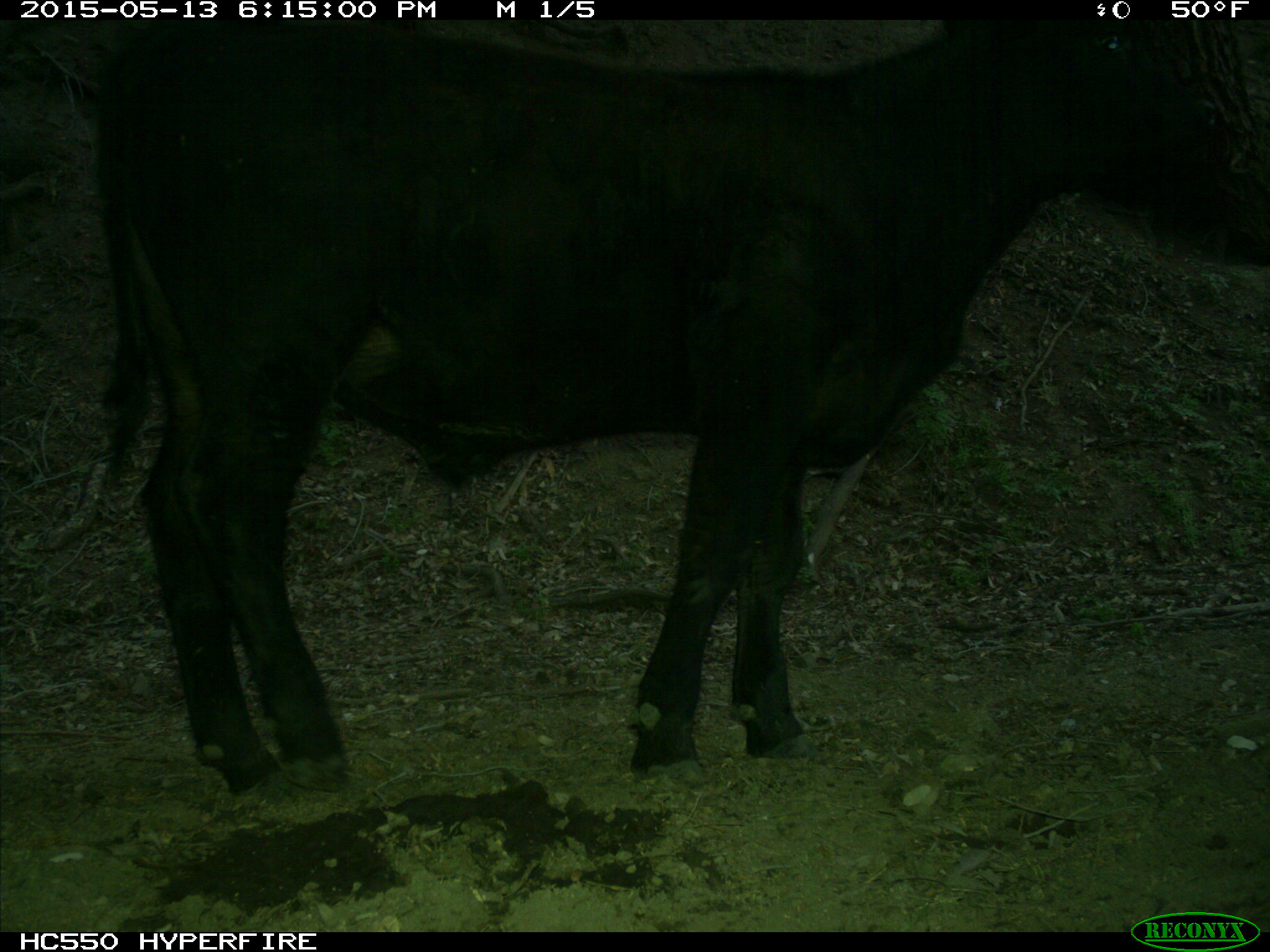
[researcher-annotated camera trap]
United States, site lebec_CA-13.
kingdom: Animalia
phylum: Chordata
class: Mammalia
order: Artiodactyla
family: Bovidae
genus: Bos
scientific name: Bos taurus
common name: domestic cow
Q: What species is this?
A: Bos taurus (domestic cow).